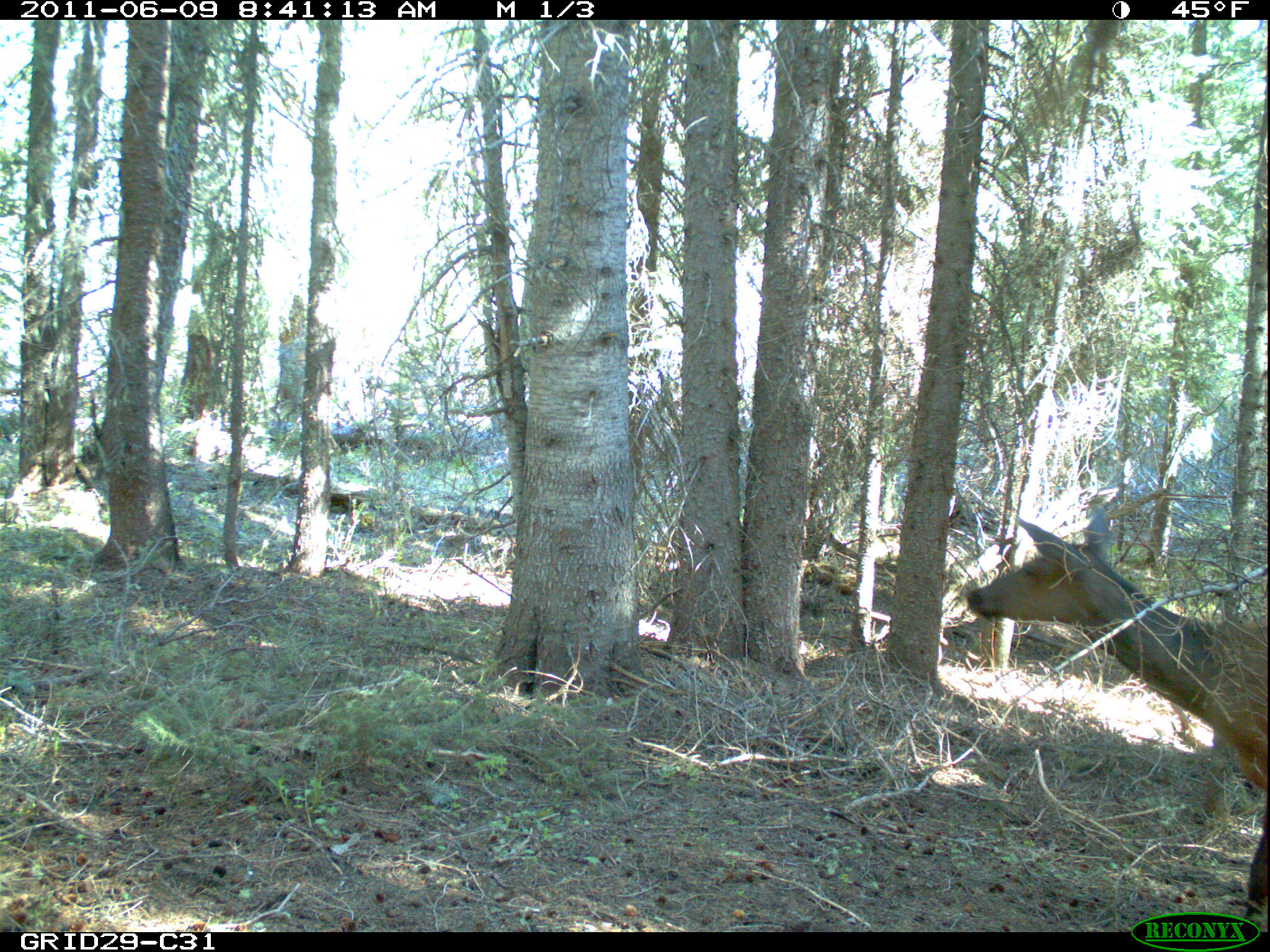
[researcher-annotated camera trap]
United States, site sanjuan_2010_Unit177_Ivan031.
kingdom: Animalia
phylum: Chordata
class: Mammalia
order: Artiodactyla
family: Cervidae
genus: Cervus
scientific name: Cervus elaphus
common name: red deer